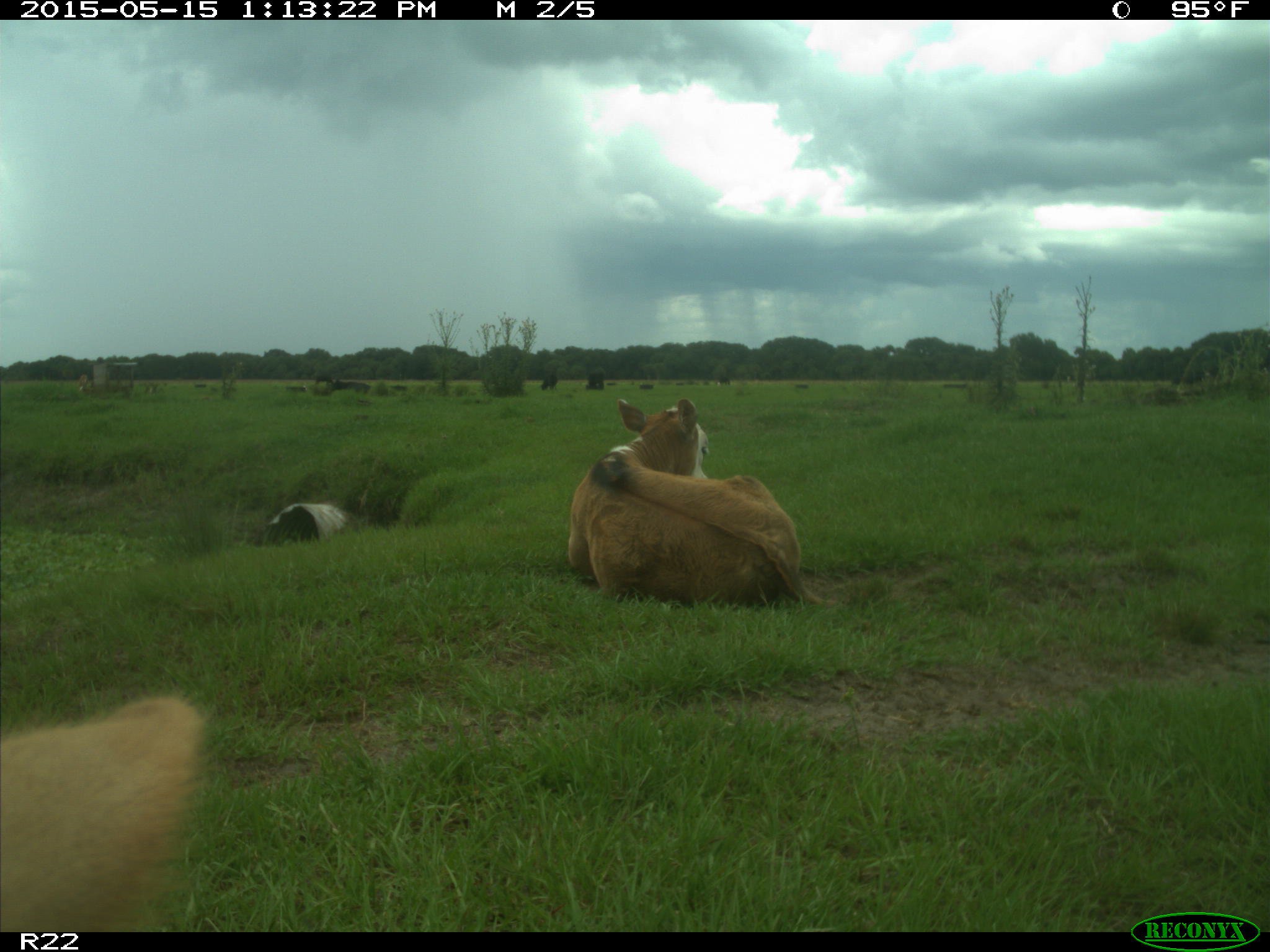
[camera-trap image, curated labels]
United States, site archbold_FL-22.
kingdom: Animalia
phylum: Chordata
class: Mammalia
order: Artiodactyla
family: Bovidae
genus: Bos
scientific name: Bos taurus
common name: domestic cow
Bos taurus (domestic cow).